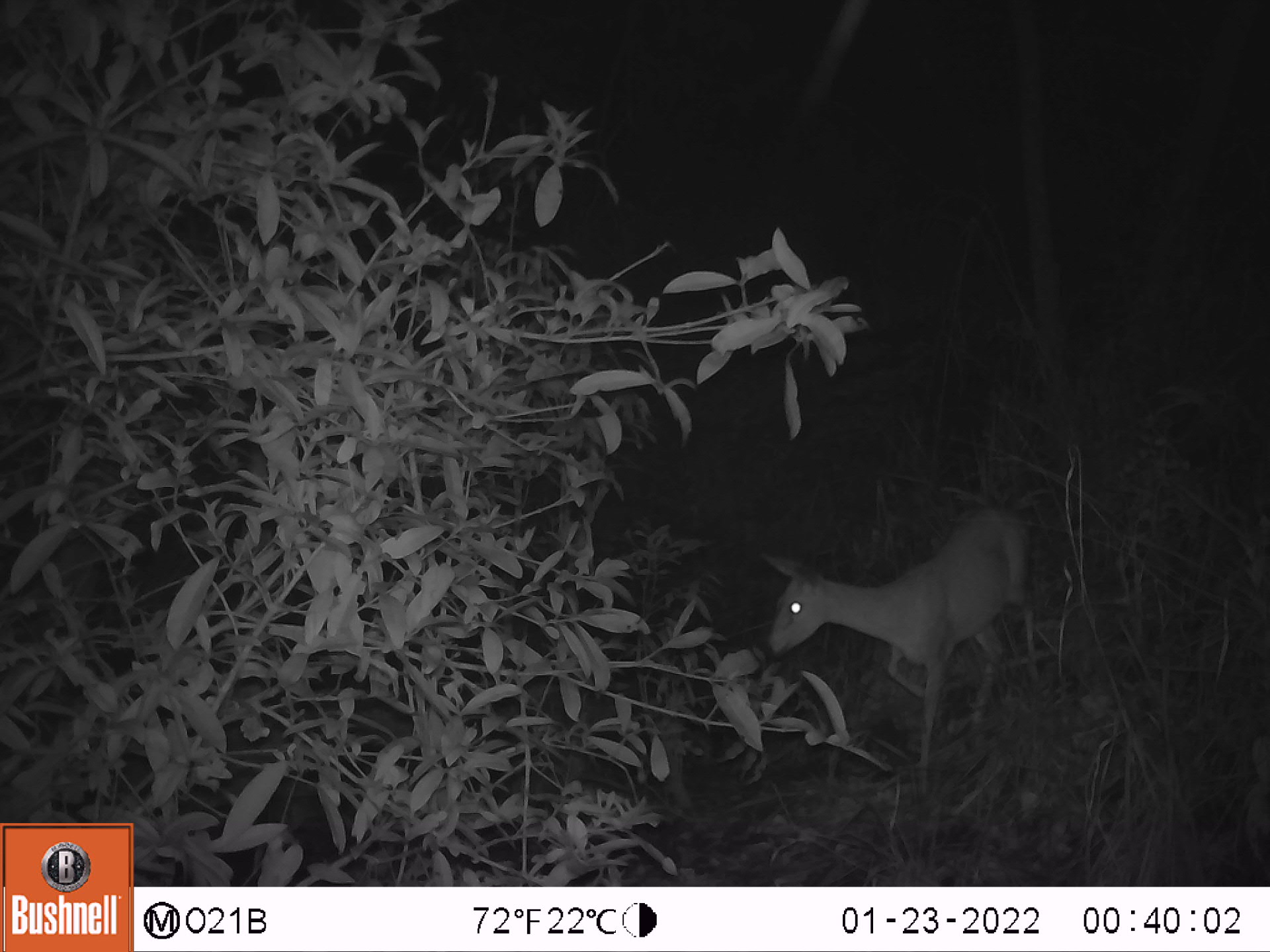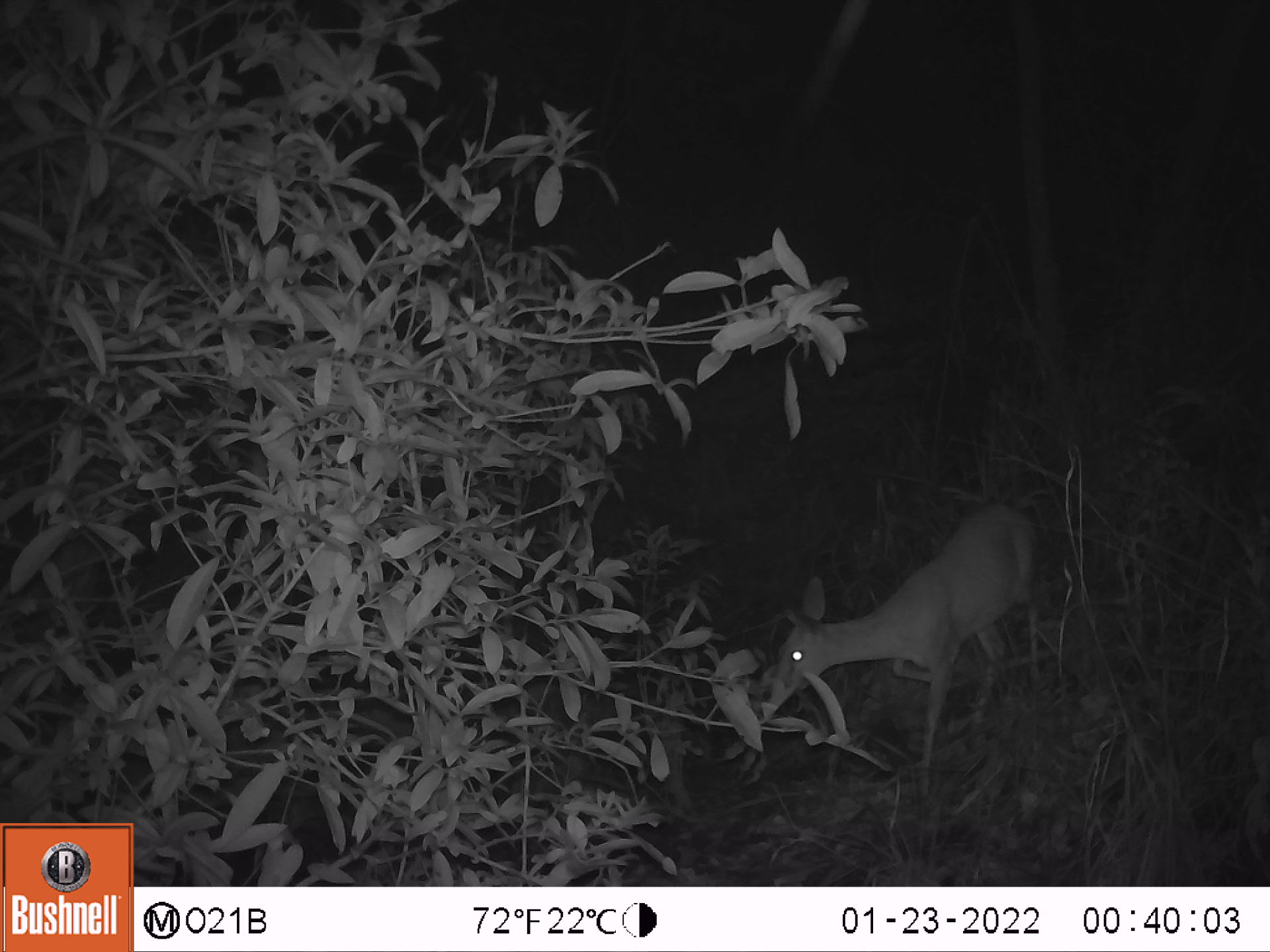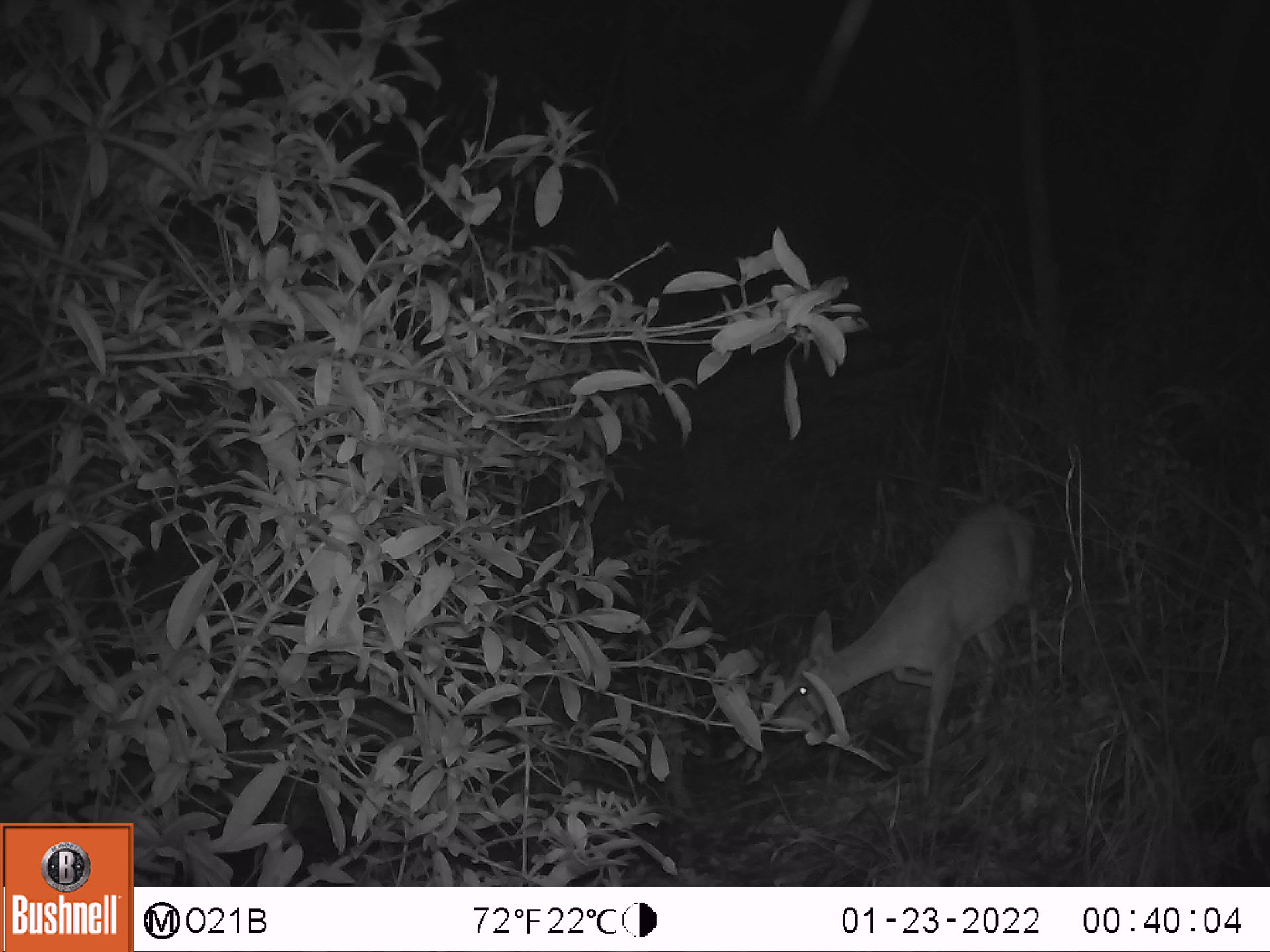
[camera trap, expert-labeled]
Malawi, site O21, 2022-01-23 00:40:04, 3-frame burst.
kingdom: Animalia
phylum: Chordata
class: Mammalia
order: Artiodactyla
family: Bovidae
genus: Sylvicapra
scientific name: Sylvicapra grimmia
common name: common duiker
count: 1